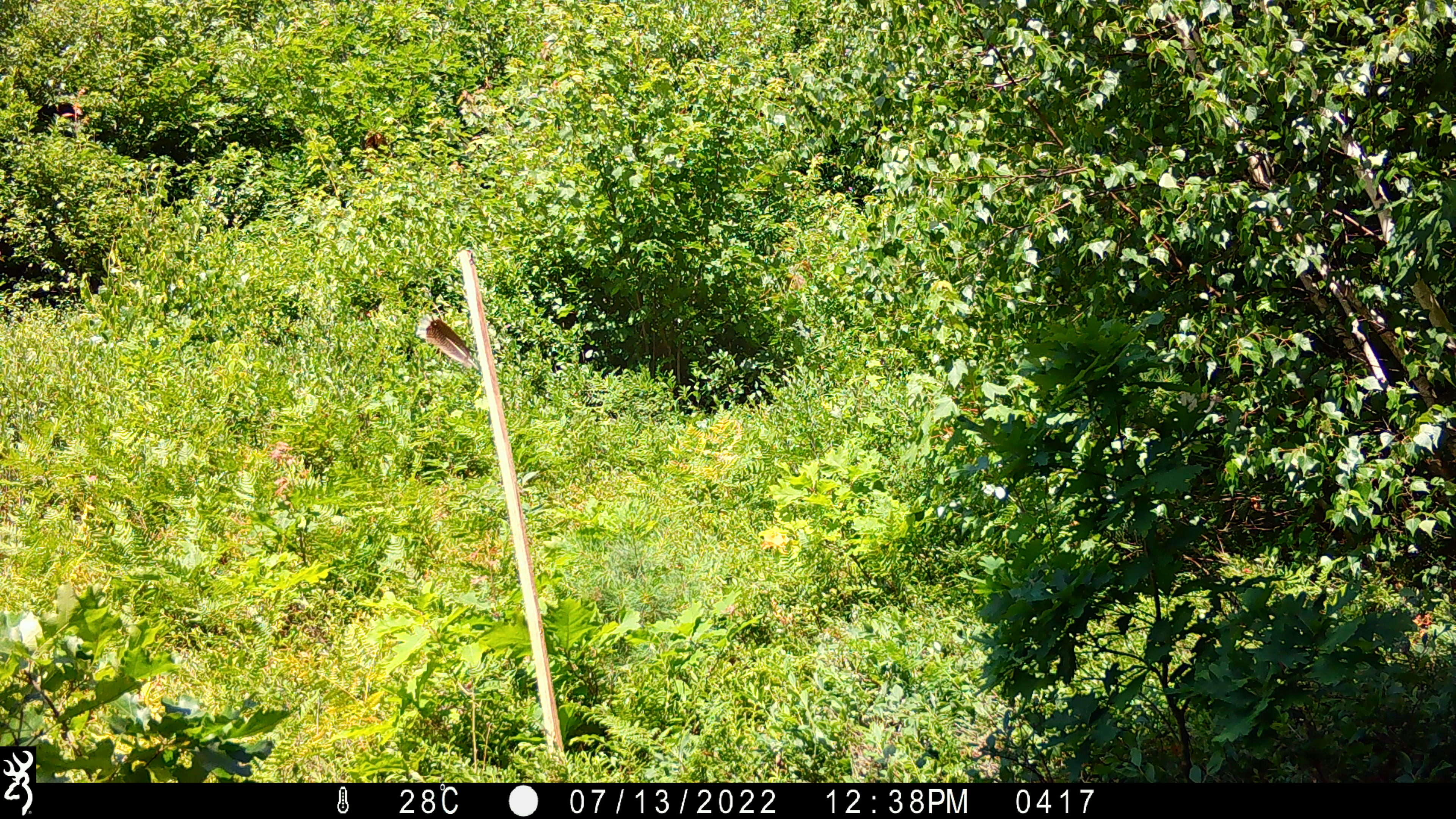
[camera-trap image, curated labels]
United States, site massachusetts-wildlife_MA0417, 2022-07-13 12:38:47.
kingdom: Animalia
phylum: Chordata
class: Mammalia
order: Artiodactyla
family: Cervidae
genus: Odocoileus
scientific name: Odocoileus virginianus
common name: white-tailed deer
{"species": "white-tailed deer (Odocoileus virginianus)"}